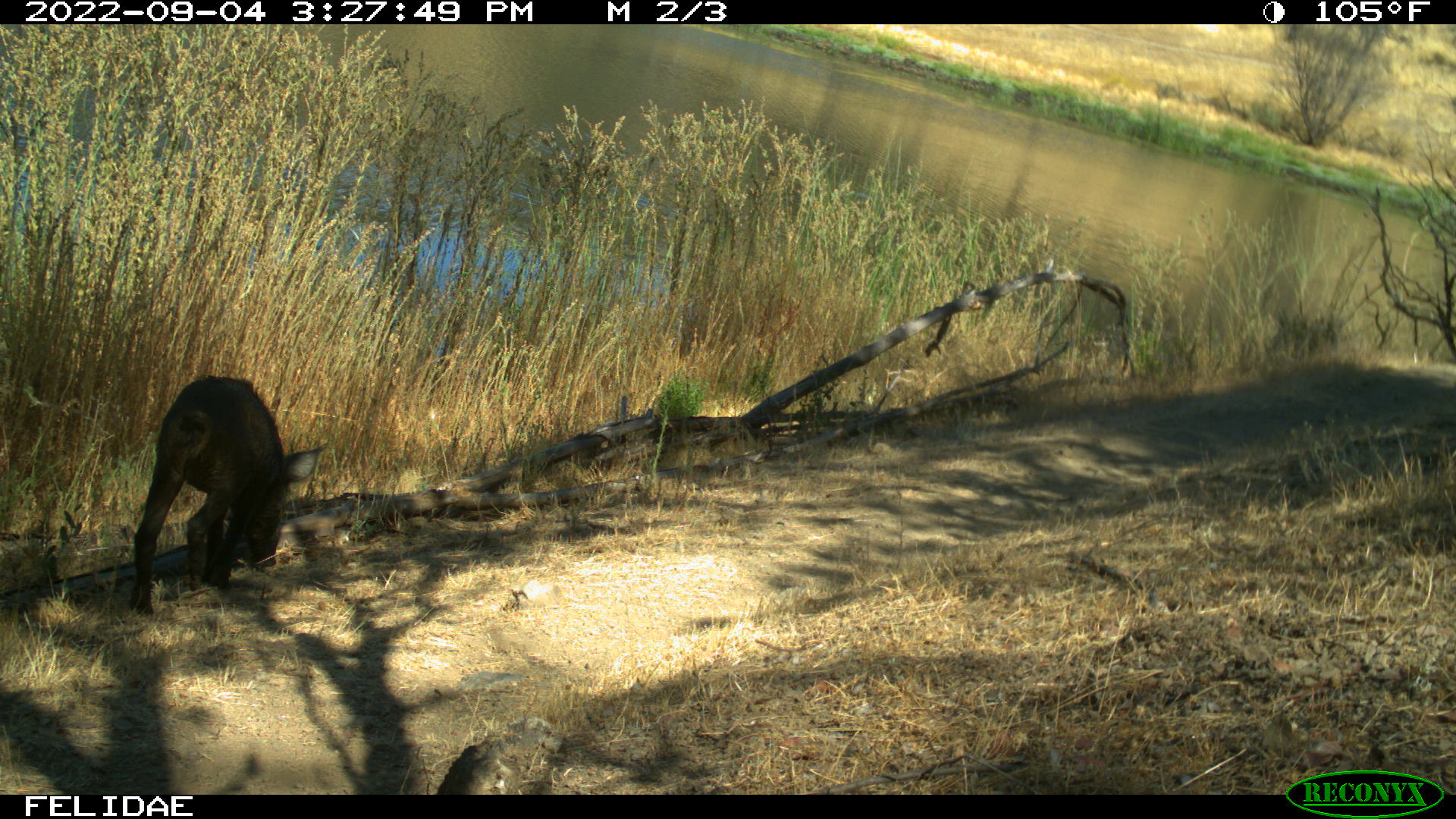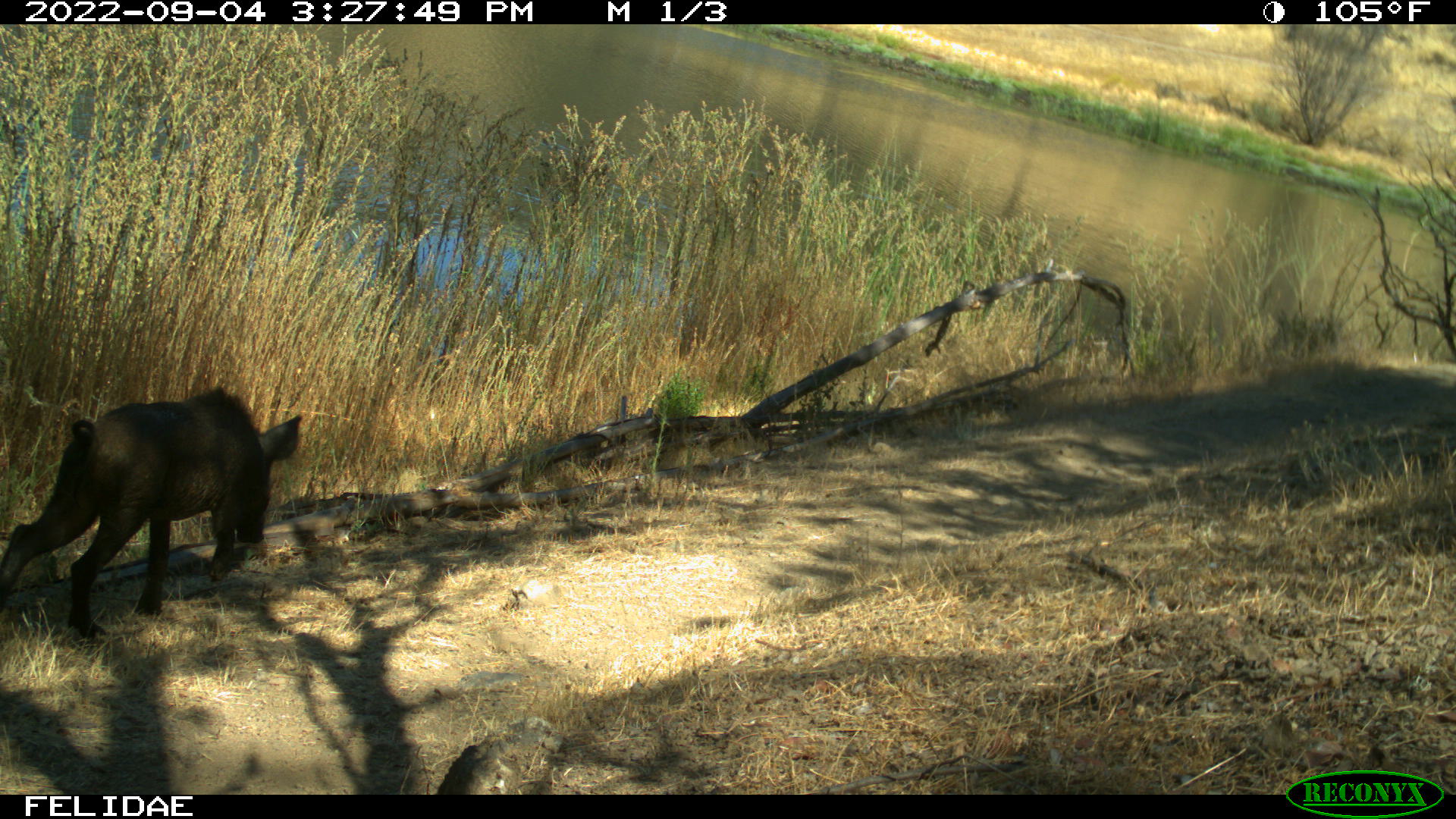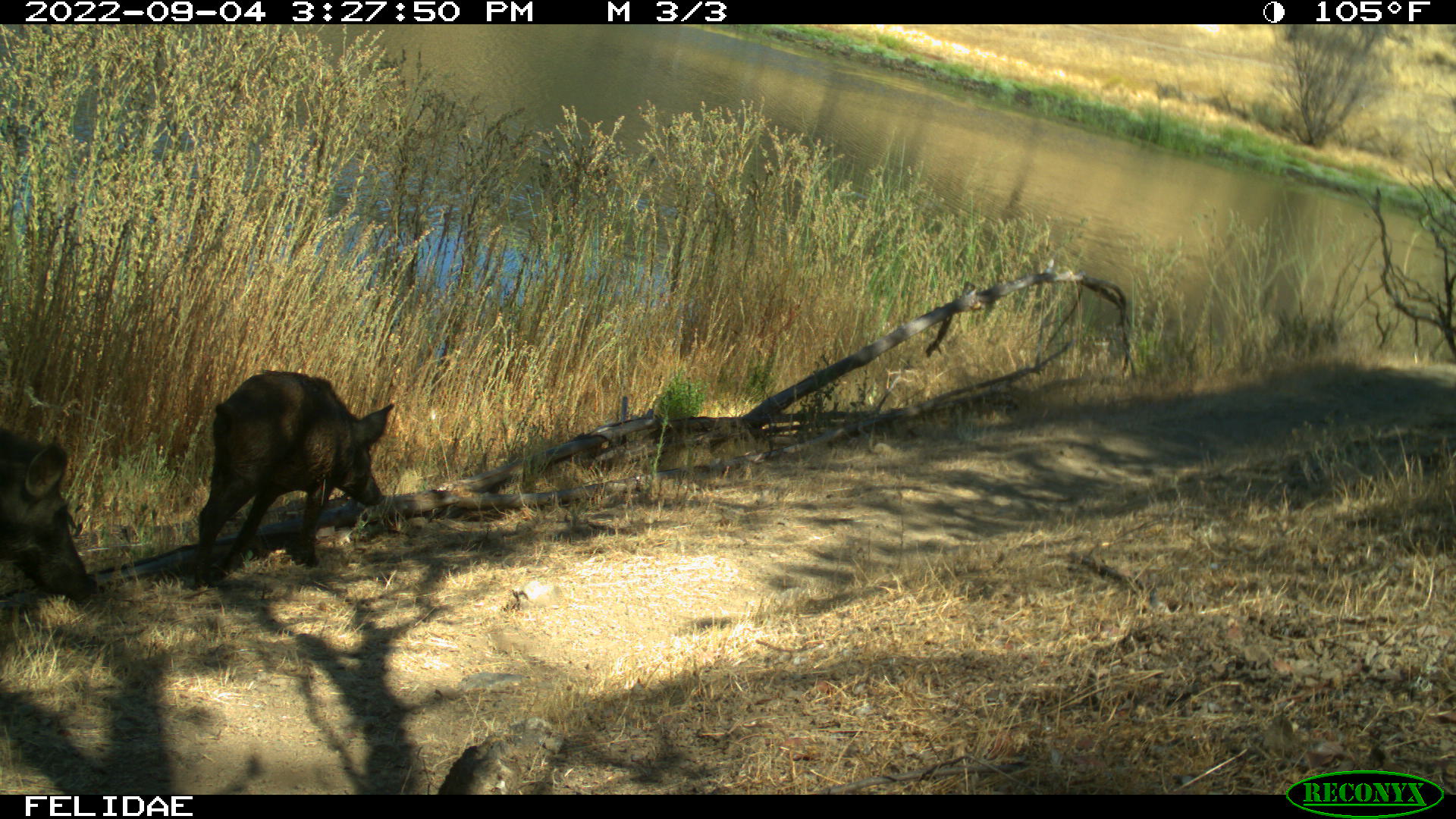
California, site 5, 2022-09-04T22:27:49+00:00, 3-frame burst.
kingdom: Animalia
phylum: Chordata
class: Mammalia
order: Artiodactyla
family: Suidae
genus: Sus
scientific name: Sus scrofa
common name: wild boar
Wild boar (Sus scrofa).